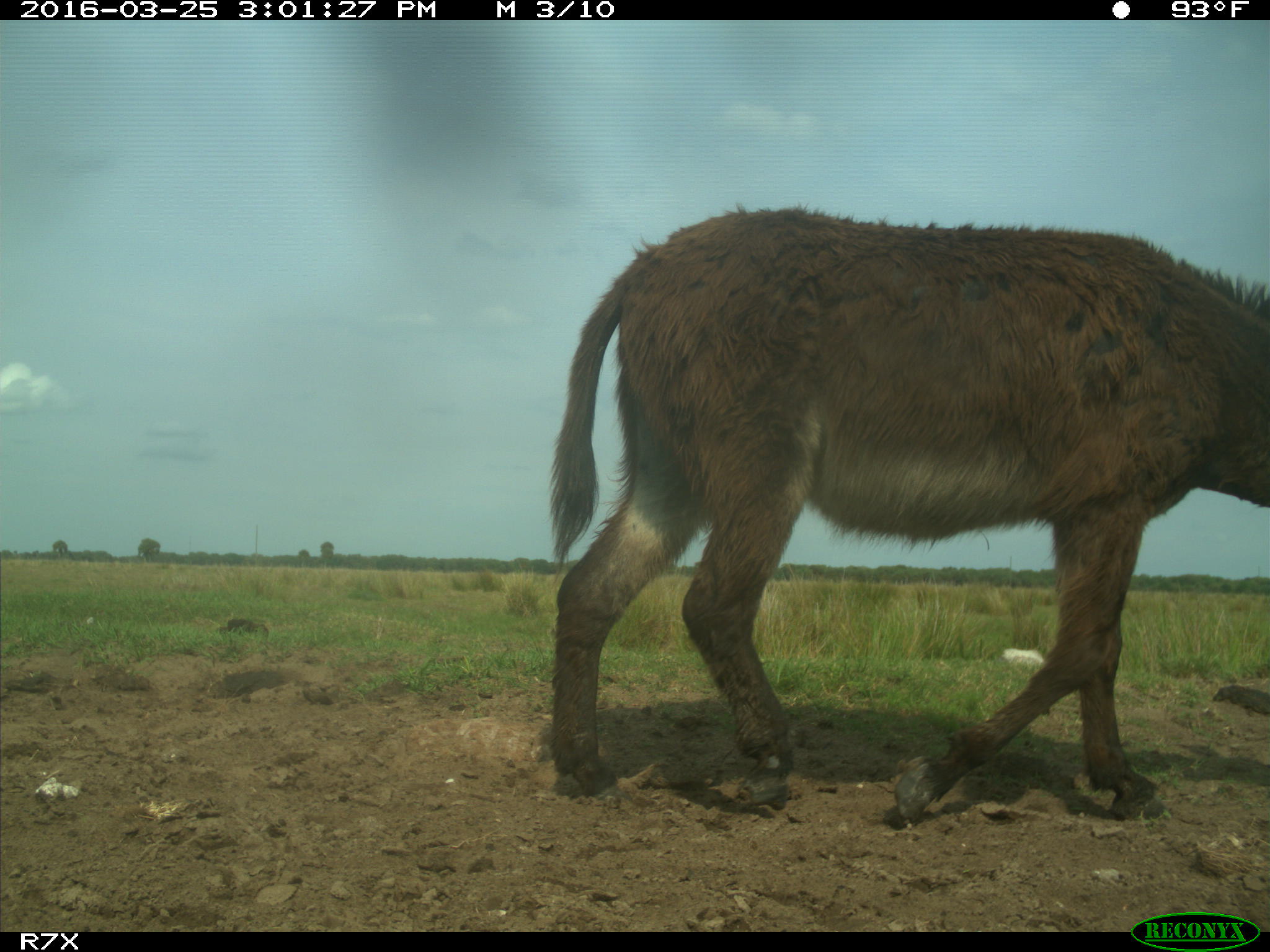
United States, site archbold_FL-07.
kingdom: Animalia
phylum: Chordata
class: Mammalia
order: Perissodactyla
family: Equidae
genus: Equus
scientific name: Equus africanus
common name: african wild ass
Equus africanus (african wild ass).